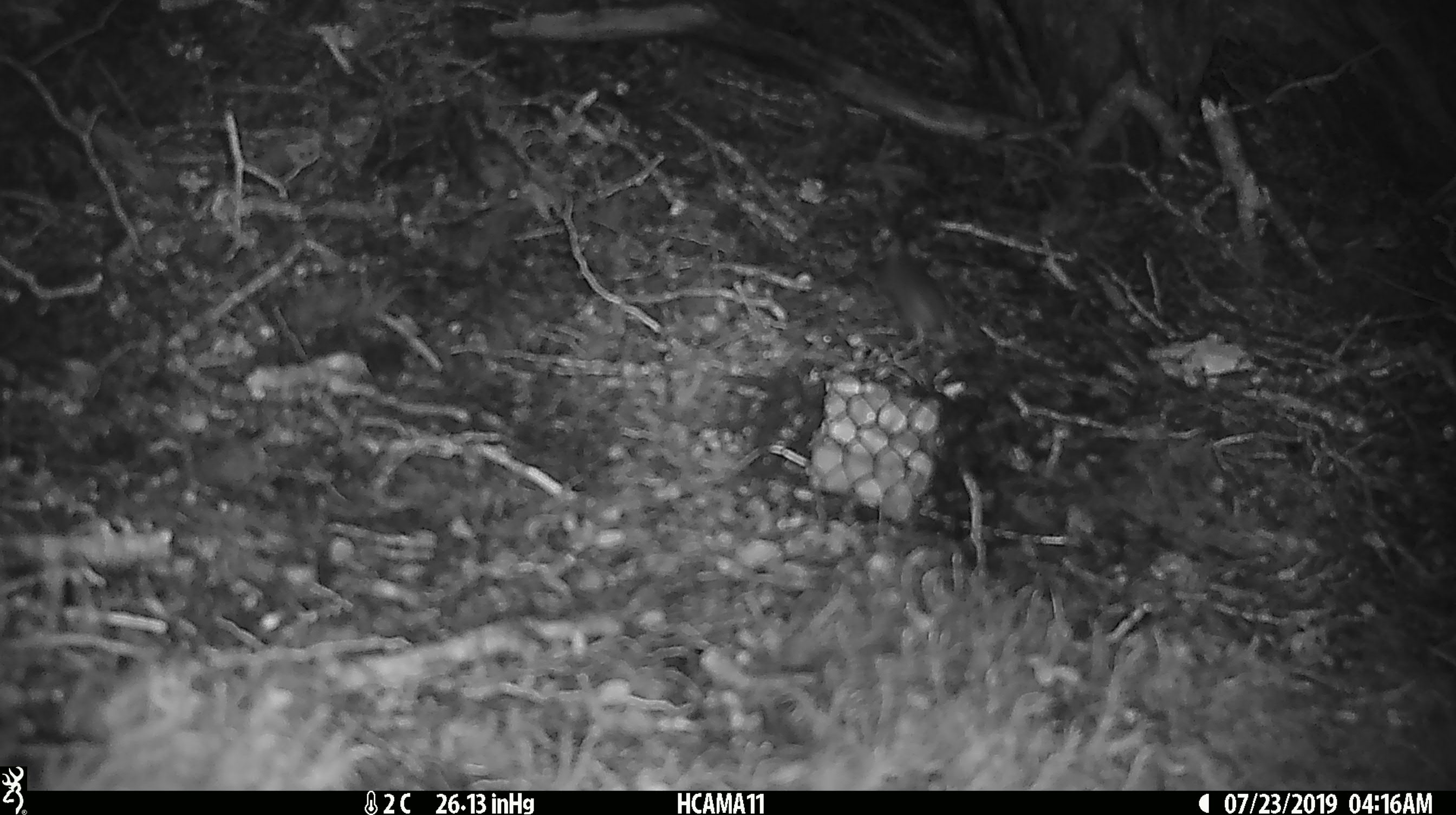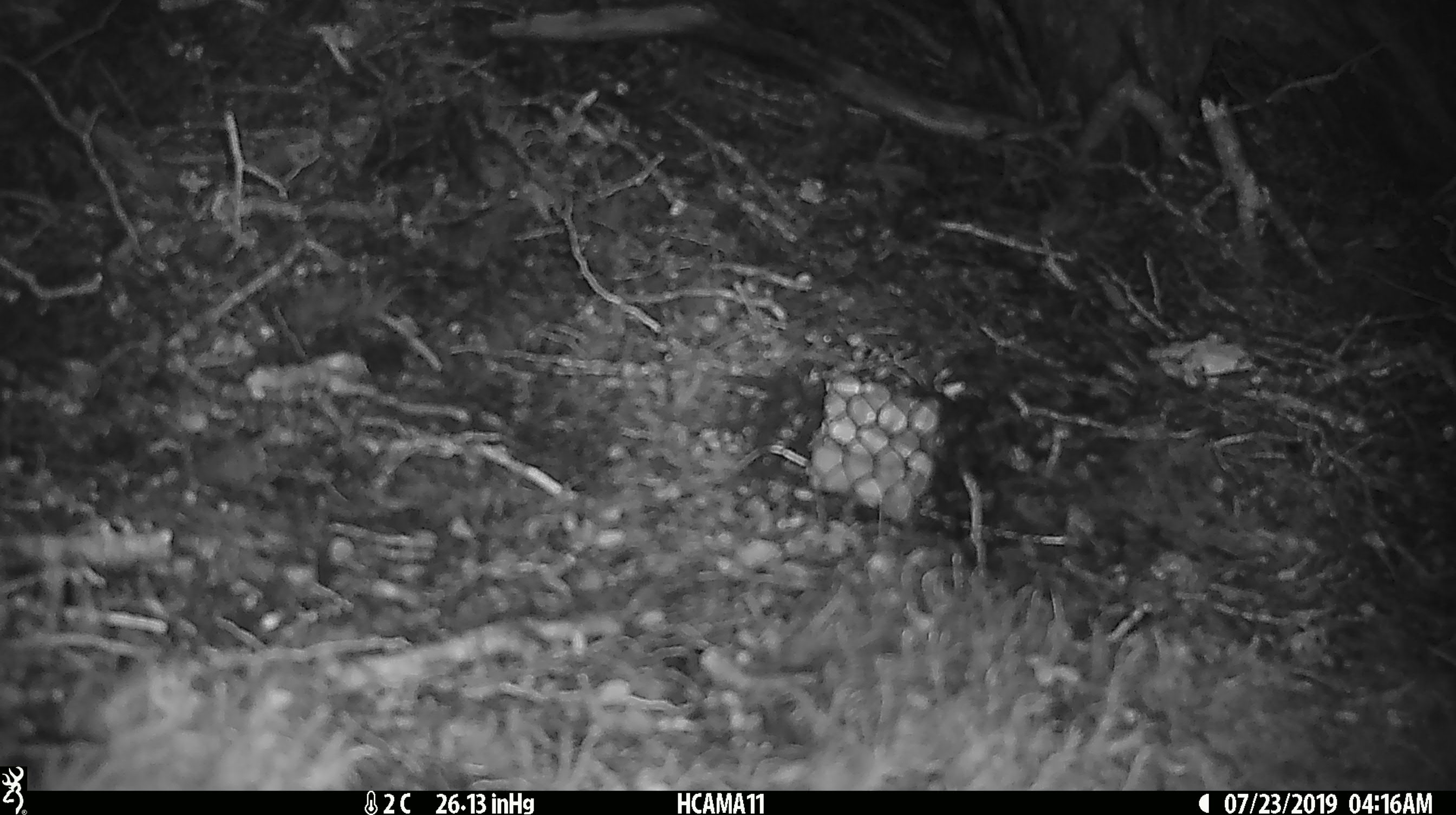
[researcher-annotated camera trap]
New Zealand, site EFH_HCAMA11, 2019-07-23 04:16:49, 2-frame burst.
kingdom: Animalia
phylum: Chordata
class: Mammalia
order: Rodentia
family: Muridae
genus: Mus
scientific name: Mus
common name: mouse